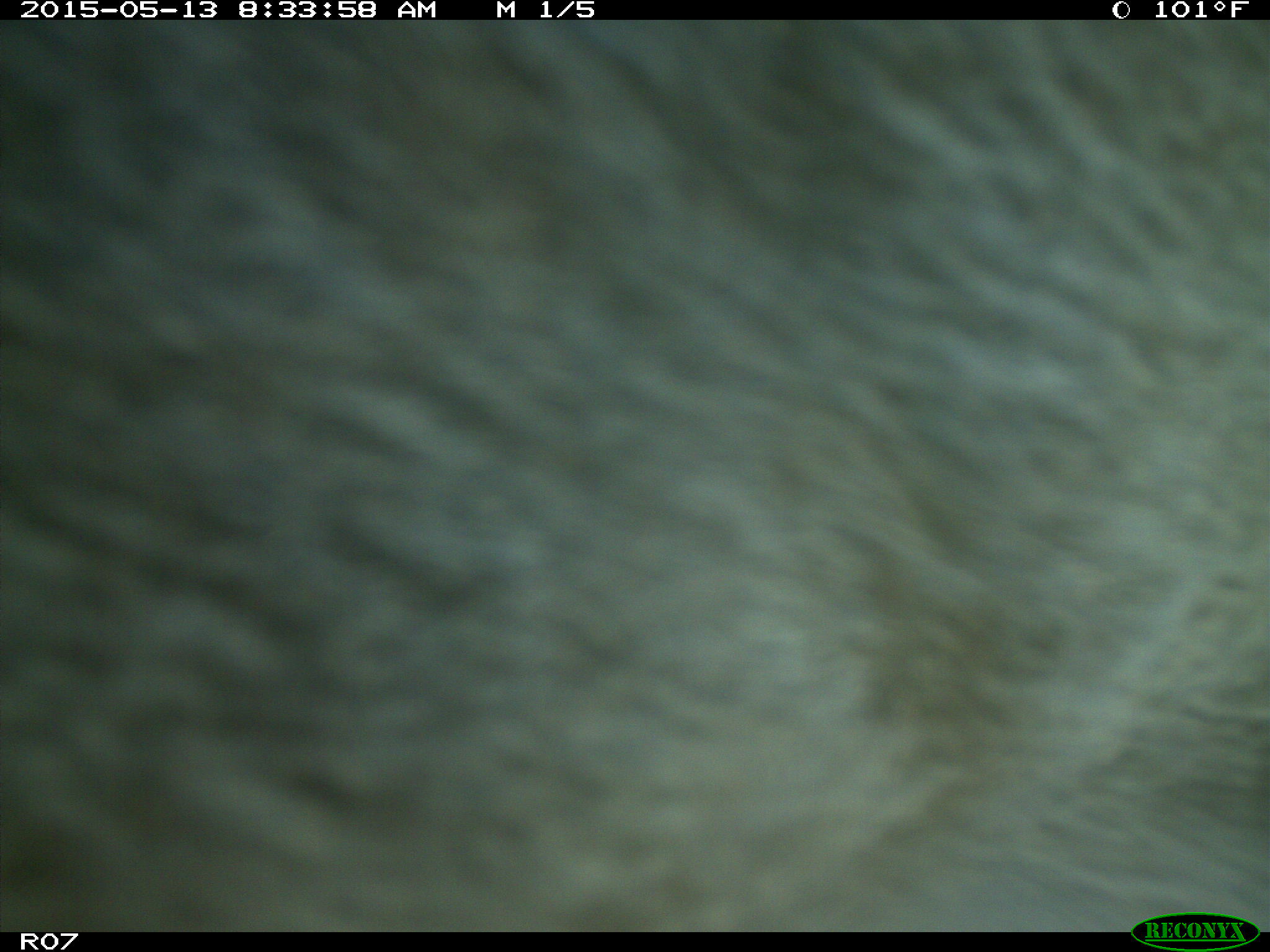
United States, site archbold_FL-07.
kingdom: Animalia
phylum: Chordata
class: Mammalia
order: Artiodactyla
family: Bovidae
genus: Bos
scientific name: Bos taurus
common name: domestic cow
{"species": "Bos taurus (domestic cow)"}